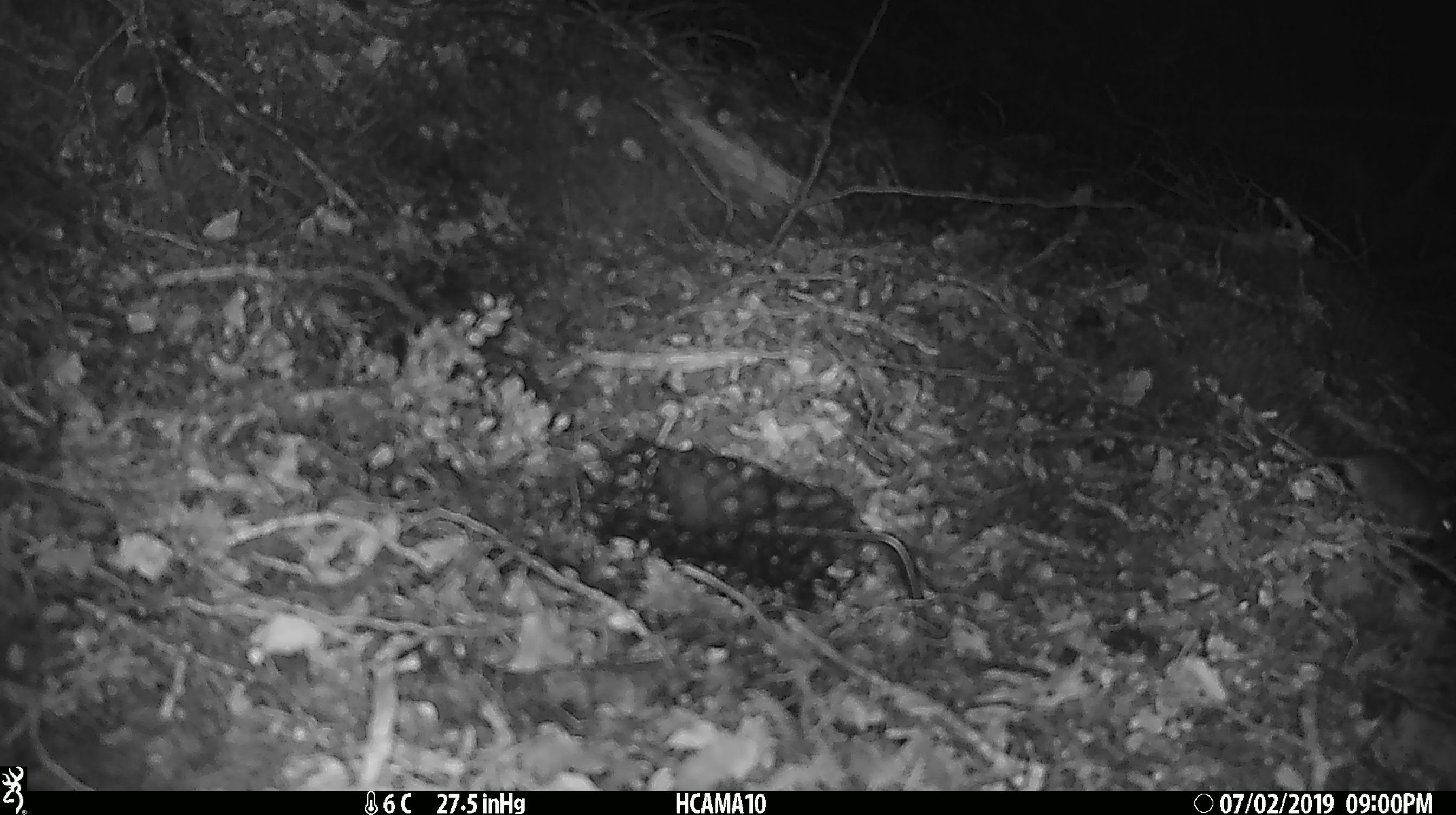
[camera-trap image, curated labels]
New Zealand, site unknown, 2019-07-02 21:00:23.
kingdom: Animalia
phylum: Chordata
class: Mammalia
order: Rodentia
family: Muridae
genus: Mus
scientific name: Mus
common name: mouse